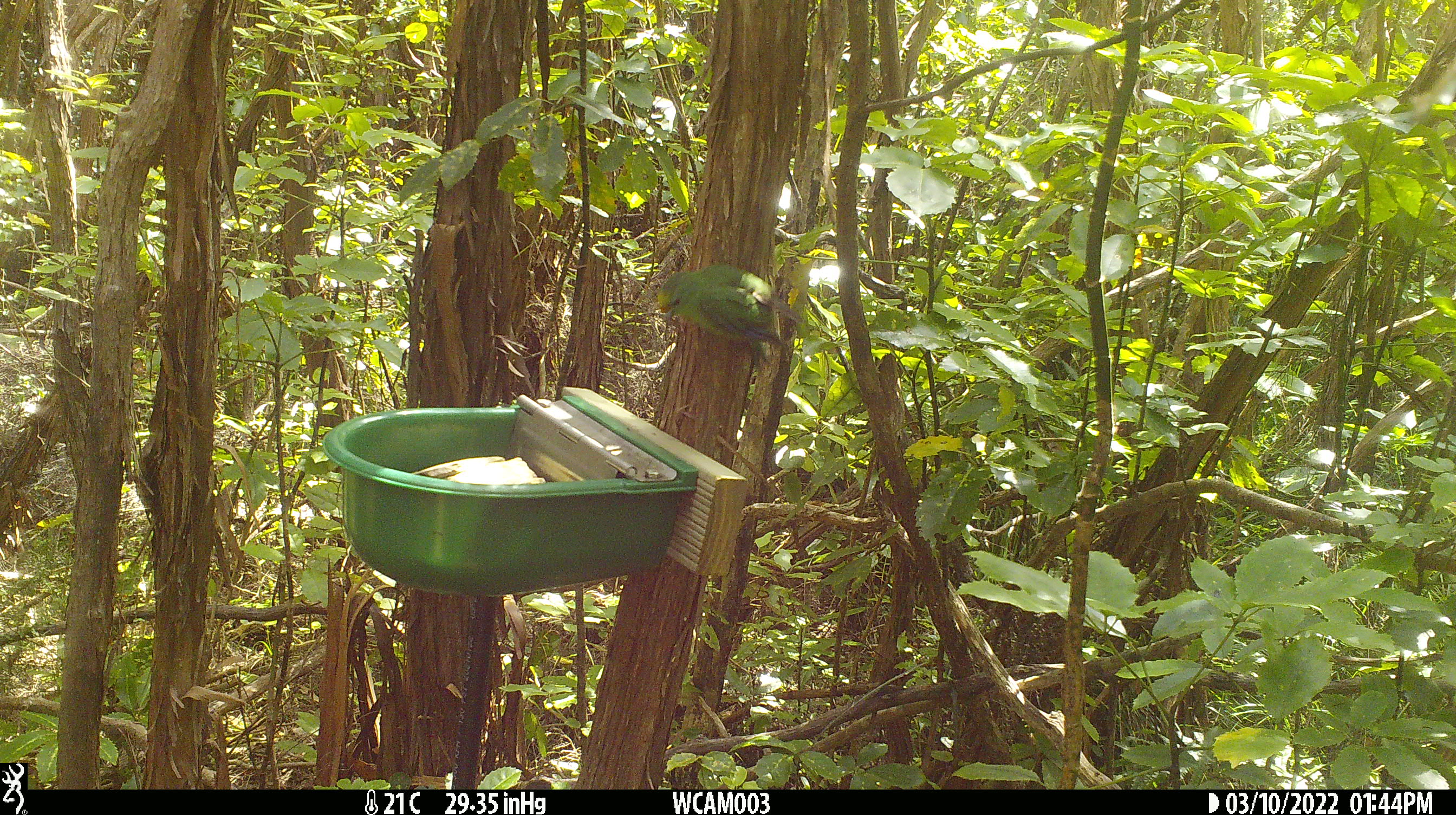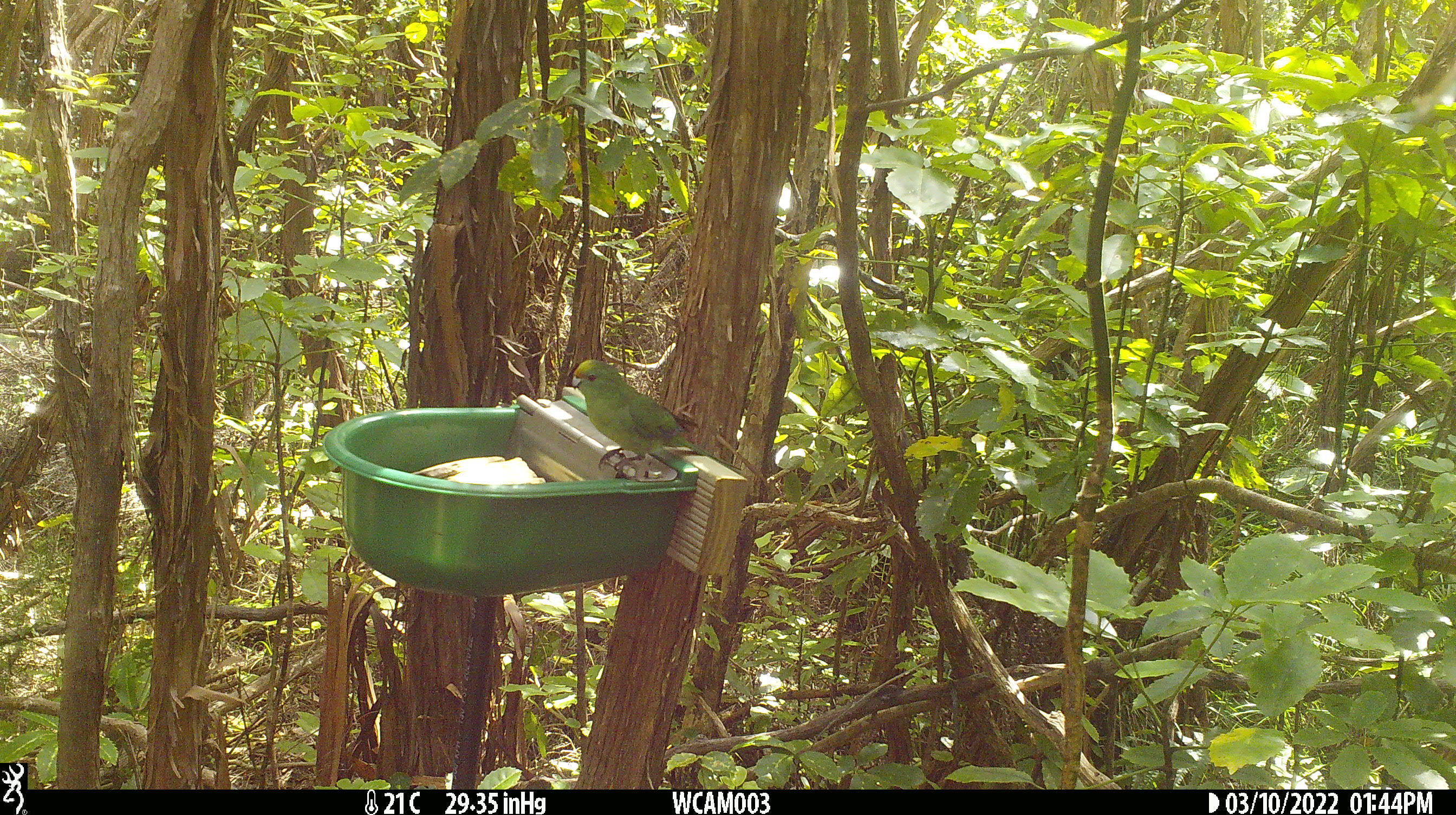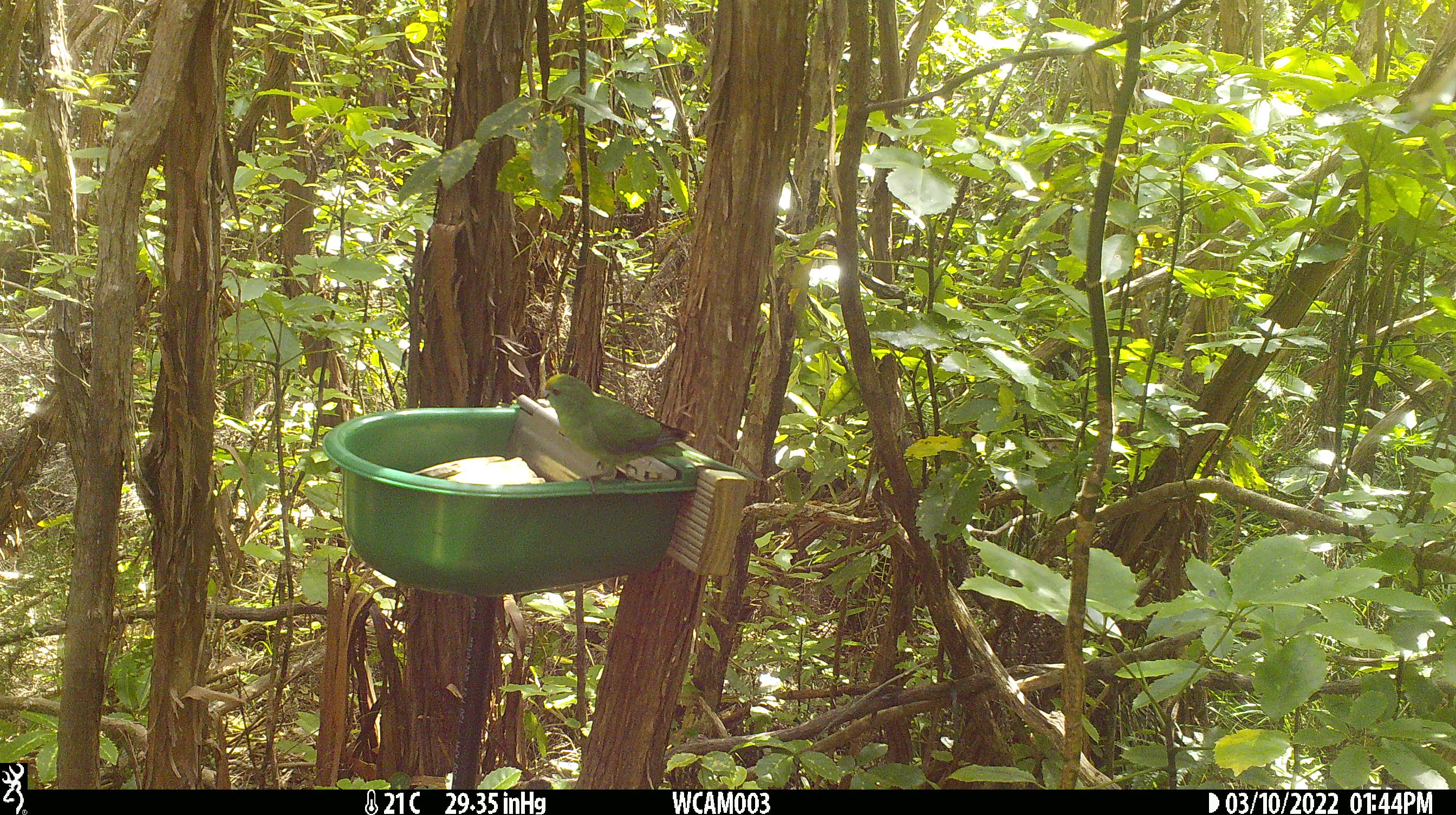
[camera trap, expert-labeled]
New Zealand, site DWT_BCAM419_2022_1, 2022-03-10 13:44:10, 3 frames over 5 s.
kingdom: Animalia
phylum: Chordata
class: Aves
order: Psittaciformes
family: Psittaculidae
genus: Cyanoramphus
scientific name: Cyanoramphus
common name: parakeet